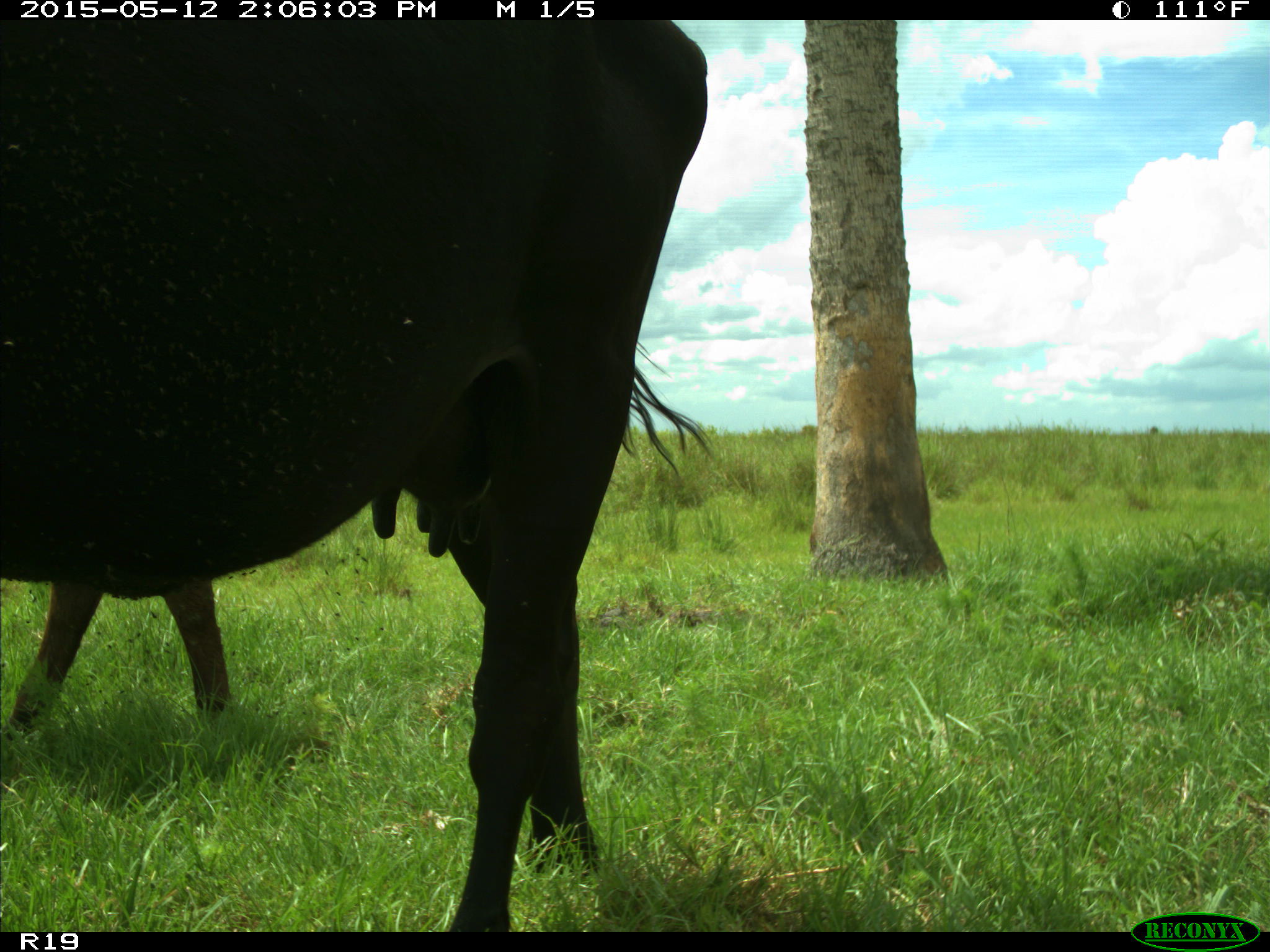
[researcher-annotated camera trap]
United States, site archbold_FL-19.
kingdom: Animalia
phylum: Chordata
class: Mammalia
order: Artiodactyla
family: Bovidae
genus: Bos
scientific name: Bos taurus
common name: domestic cow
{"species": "Bos taurus (domestic cow)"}